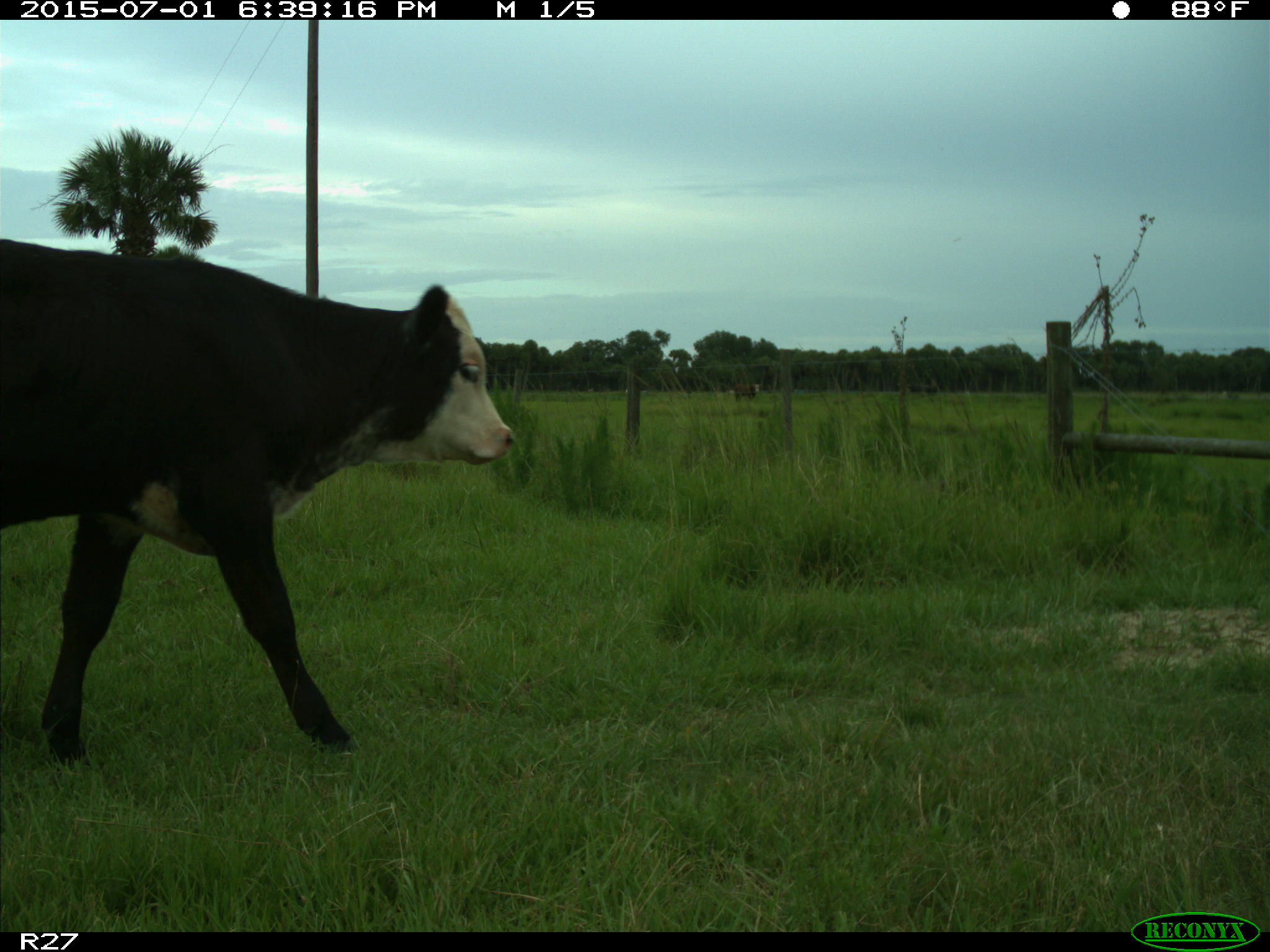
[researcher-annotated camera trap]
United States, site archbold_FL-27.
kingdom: Animalia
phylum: Chordata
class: Mammalia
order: Artiodactyla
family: Bovidae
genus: Bos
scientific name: Bos taurus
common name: domestic cow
Bos taurus (domestic cow).